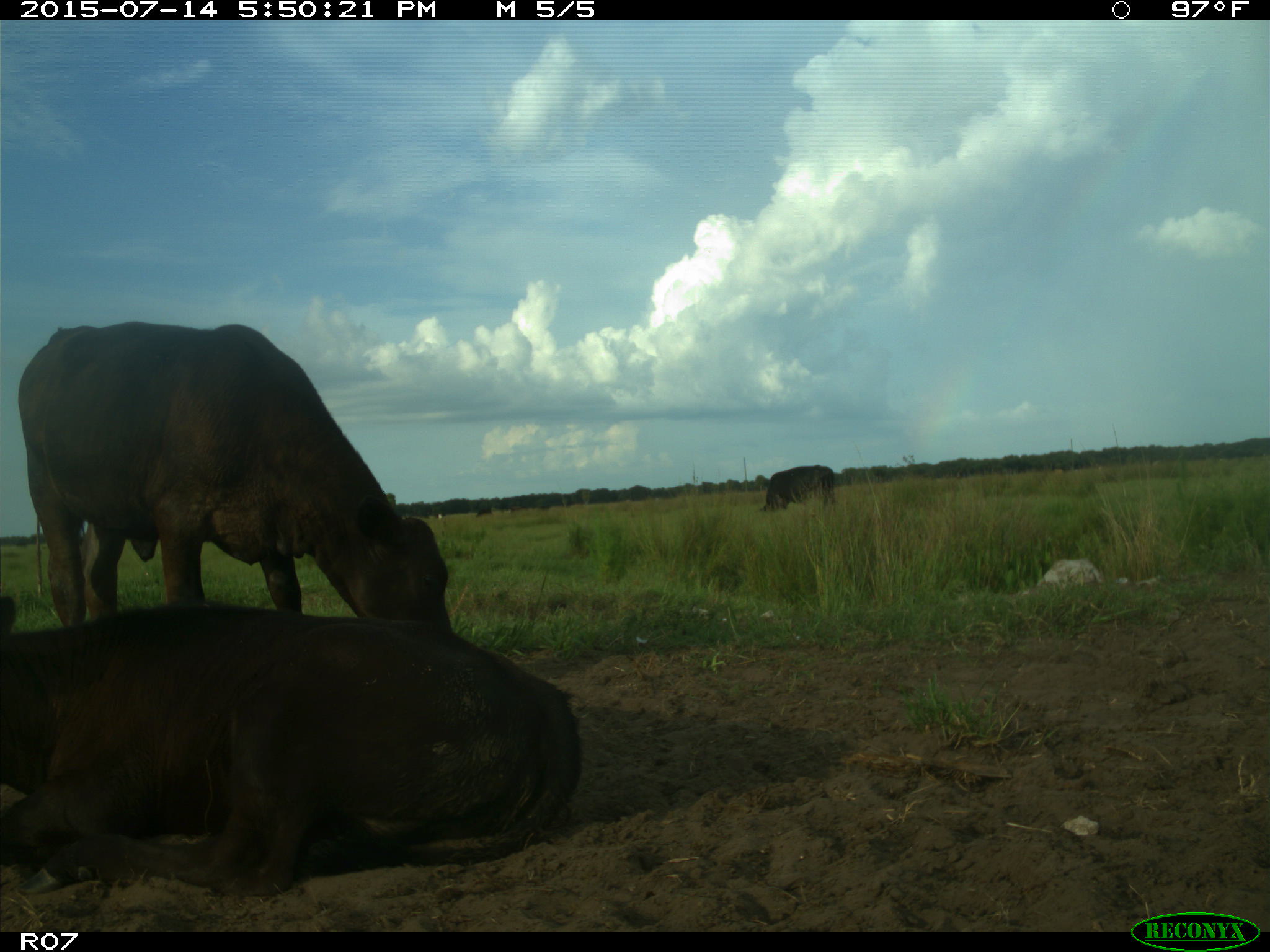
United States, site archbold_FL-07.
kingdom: Animalia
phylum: Chordata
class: Mammalia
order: Artiodactyla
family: Bovidae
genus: Bos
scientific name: Bos taurus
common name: domestic cow